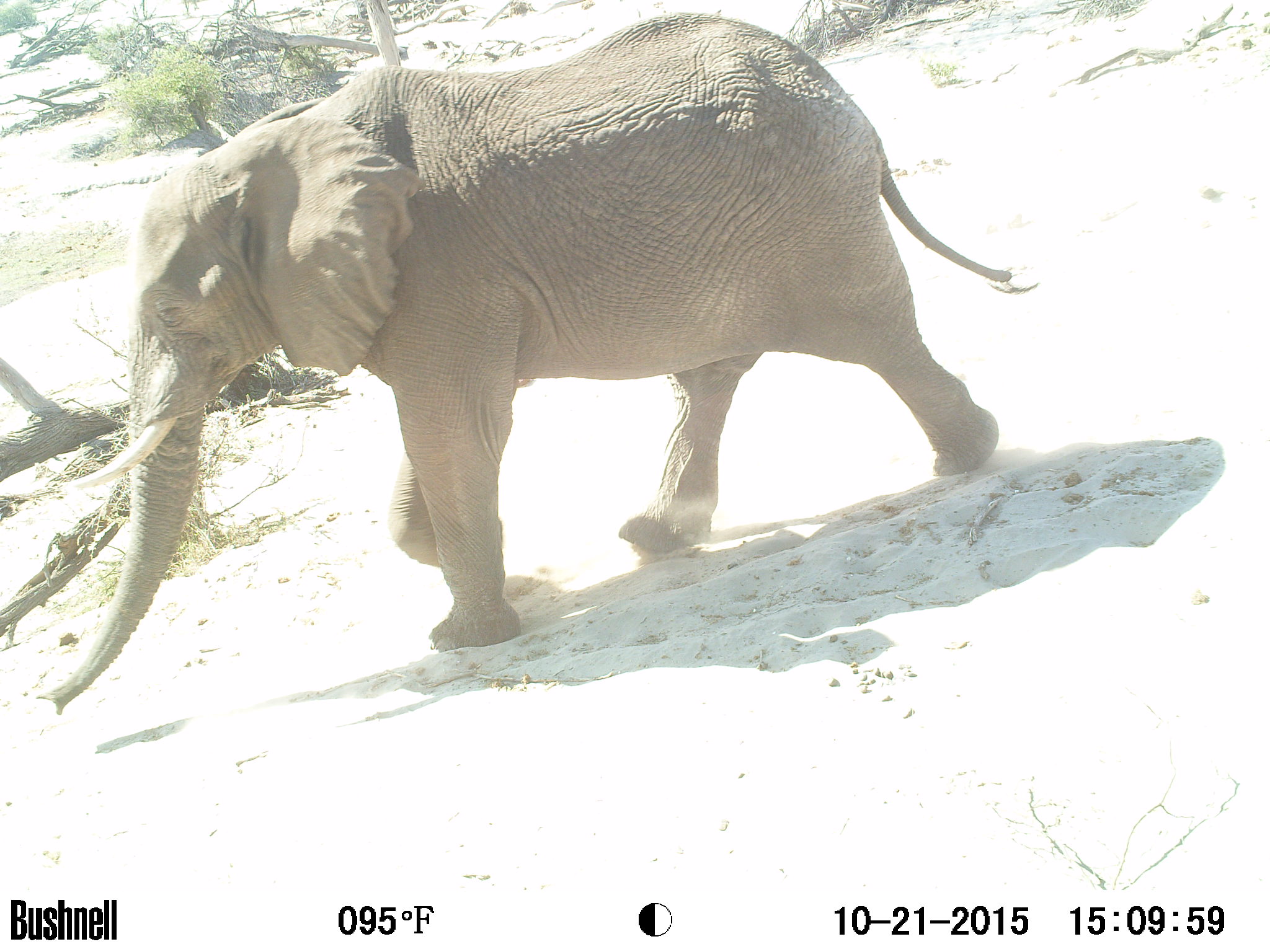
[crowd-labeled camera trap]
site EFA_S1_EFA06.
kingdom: Animalia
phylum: Chordata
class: Mammalia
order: Proboscidea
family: Elephantidae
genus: Loxodonta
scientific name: Loxodonta africana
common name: african bush elephant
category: elephant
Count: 1.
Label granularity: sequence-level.